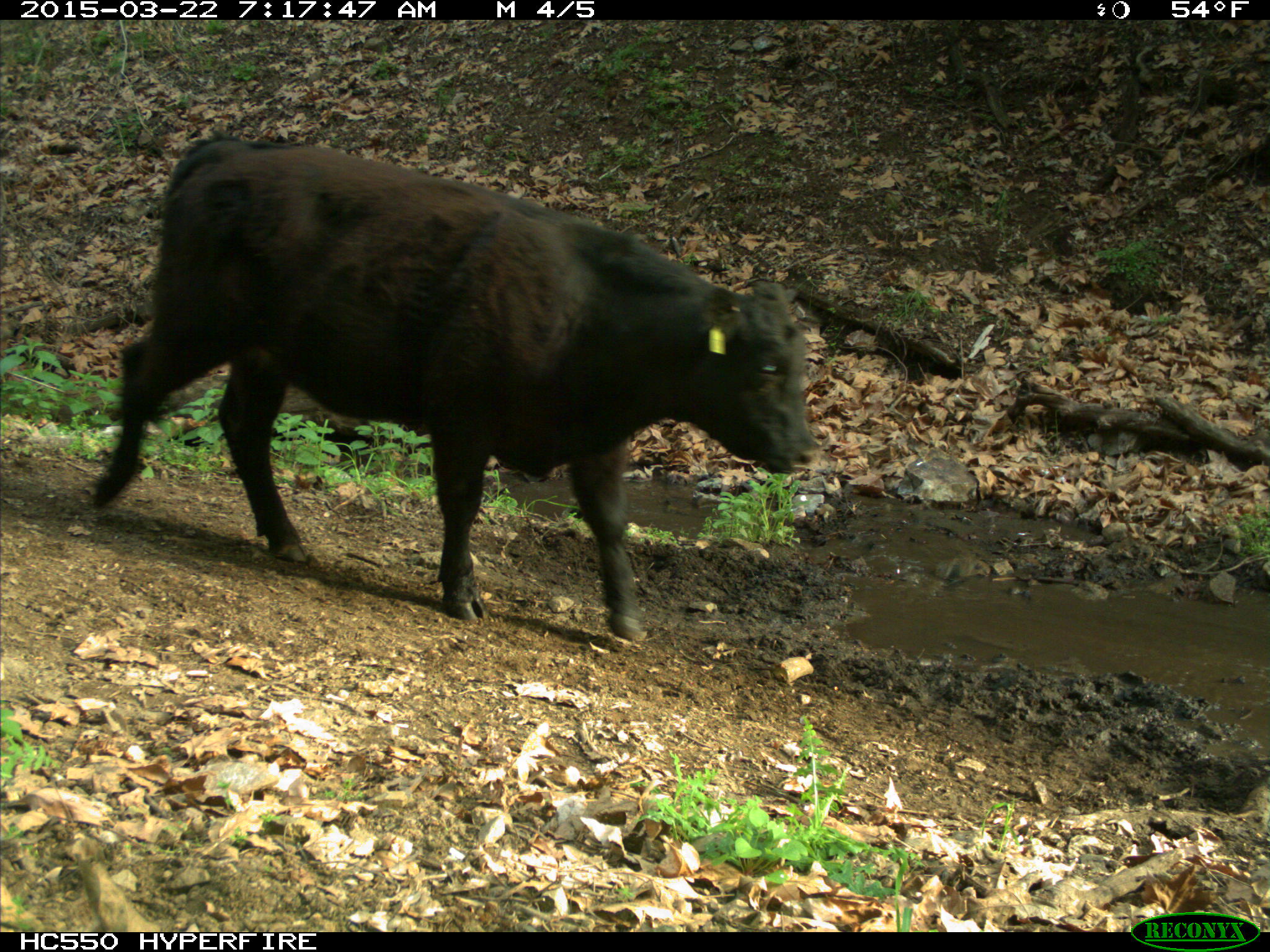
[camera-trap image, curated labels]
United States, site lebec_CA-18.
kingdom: Animalia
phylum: Chordata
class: Mammalia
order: Artiodactyla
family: Bovidae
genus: Bos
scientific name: Bos taurus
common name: domestic cow